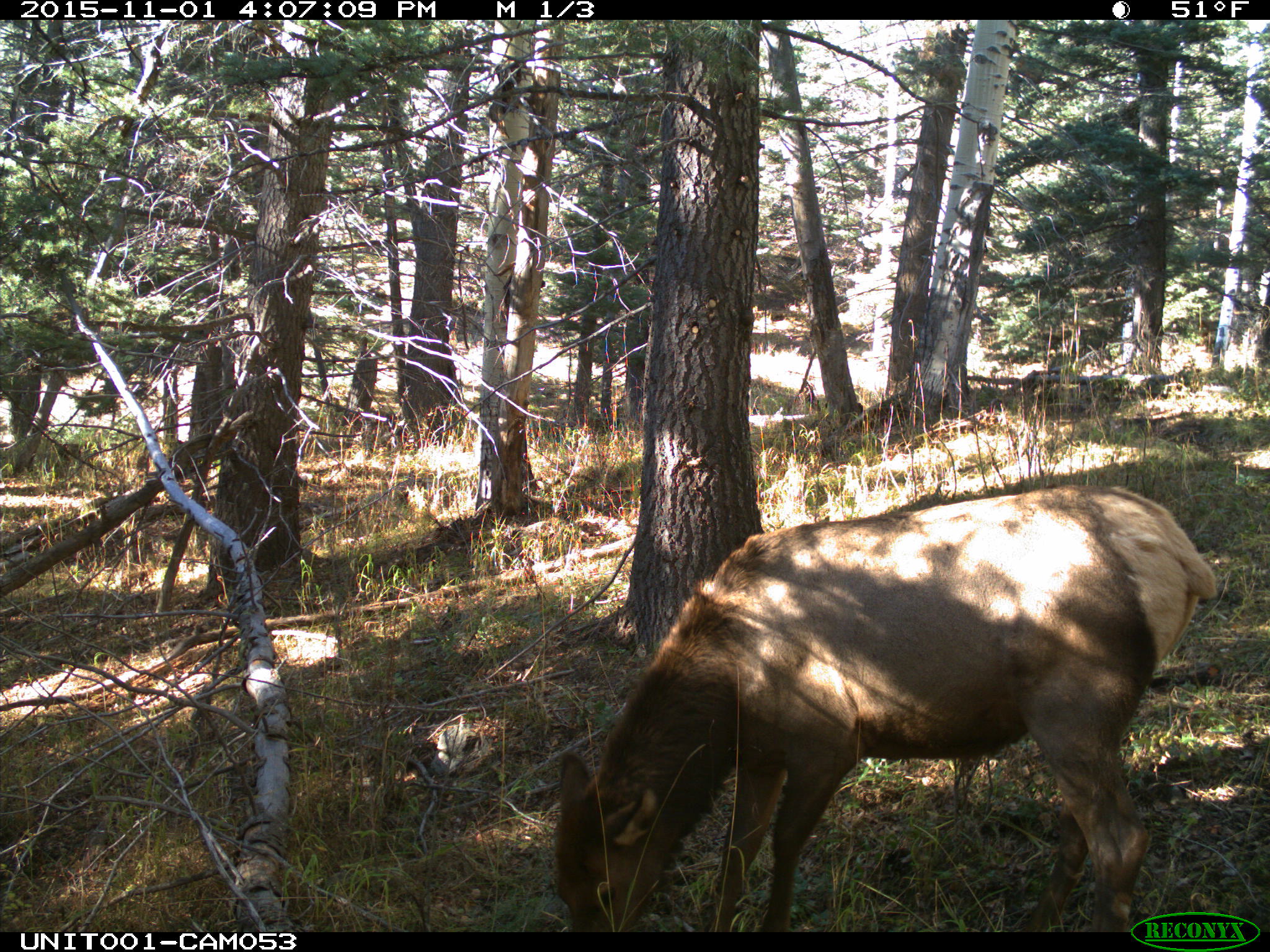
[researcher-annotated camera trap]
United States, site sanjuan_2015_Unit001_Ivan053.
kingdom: Animalia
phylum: Chordata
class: Mammalia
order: Artiodactyla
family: Cervidae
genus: Cervus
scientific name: Cervus elaphus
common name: red deer